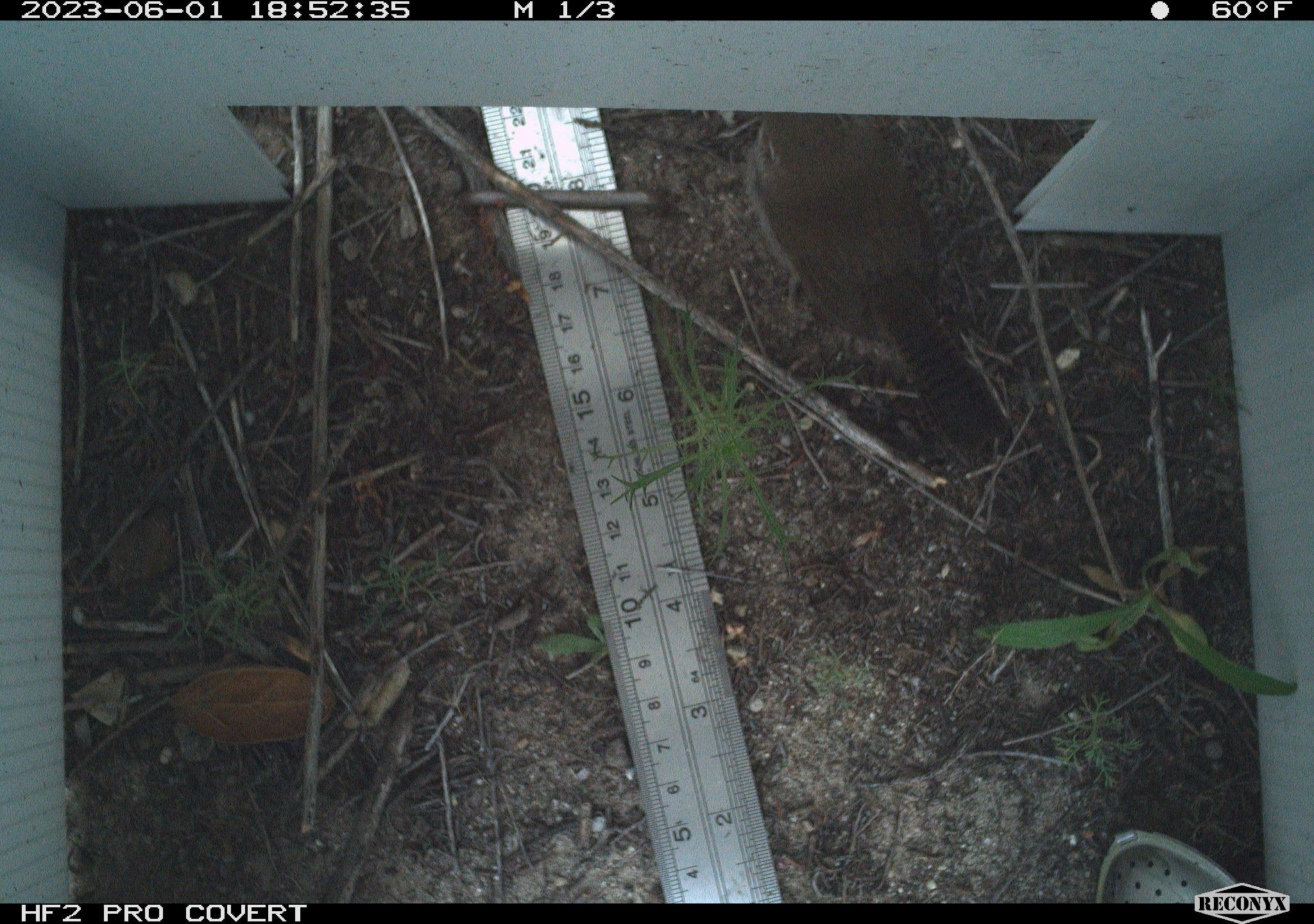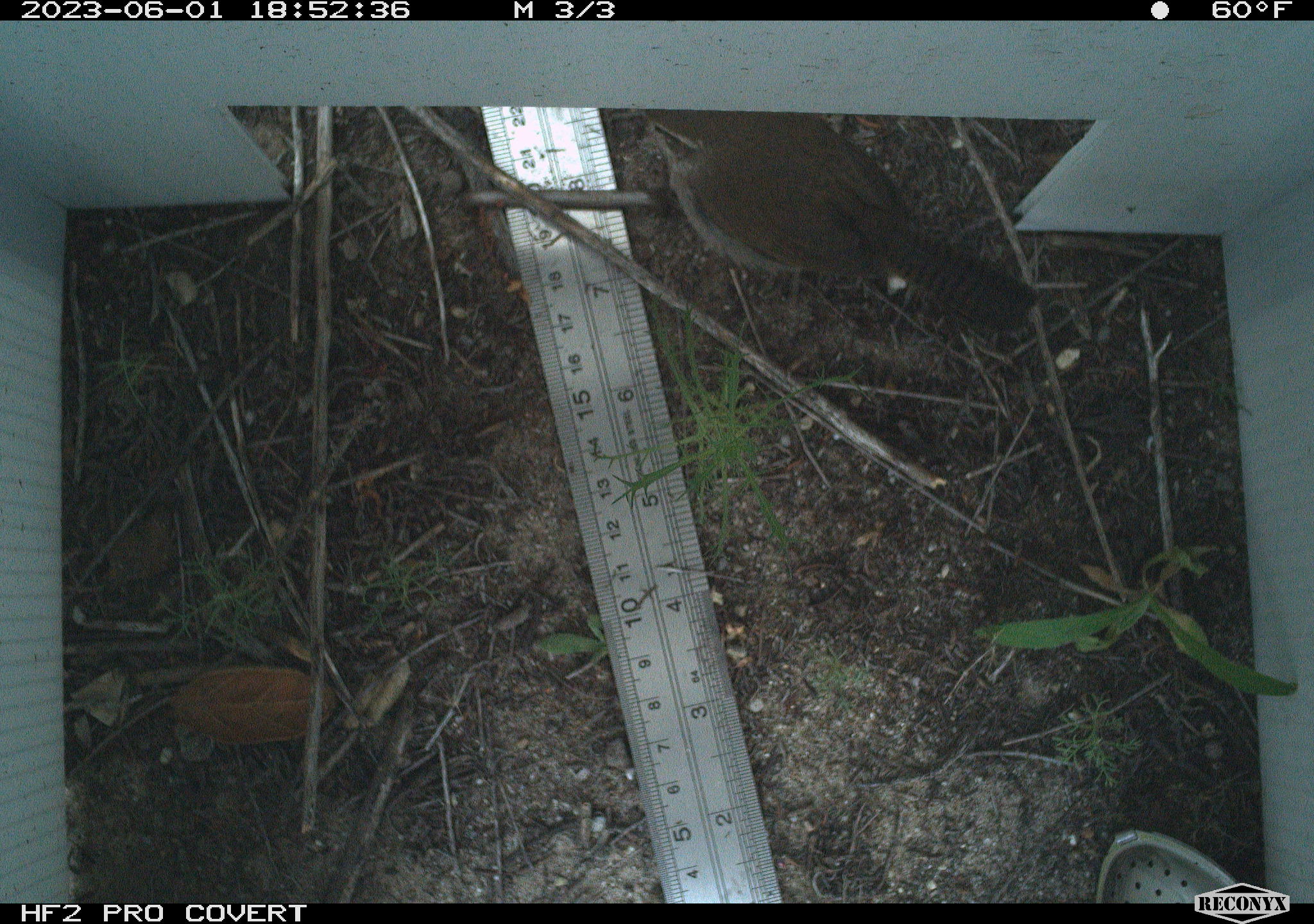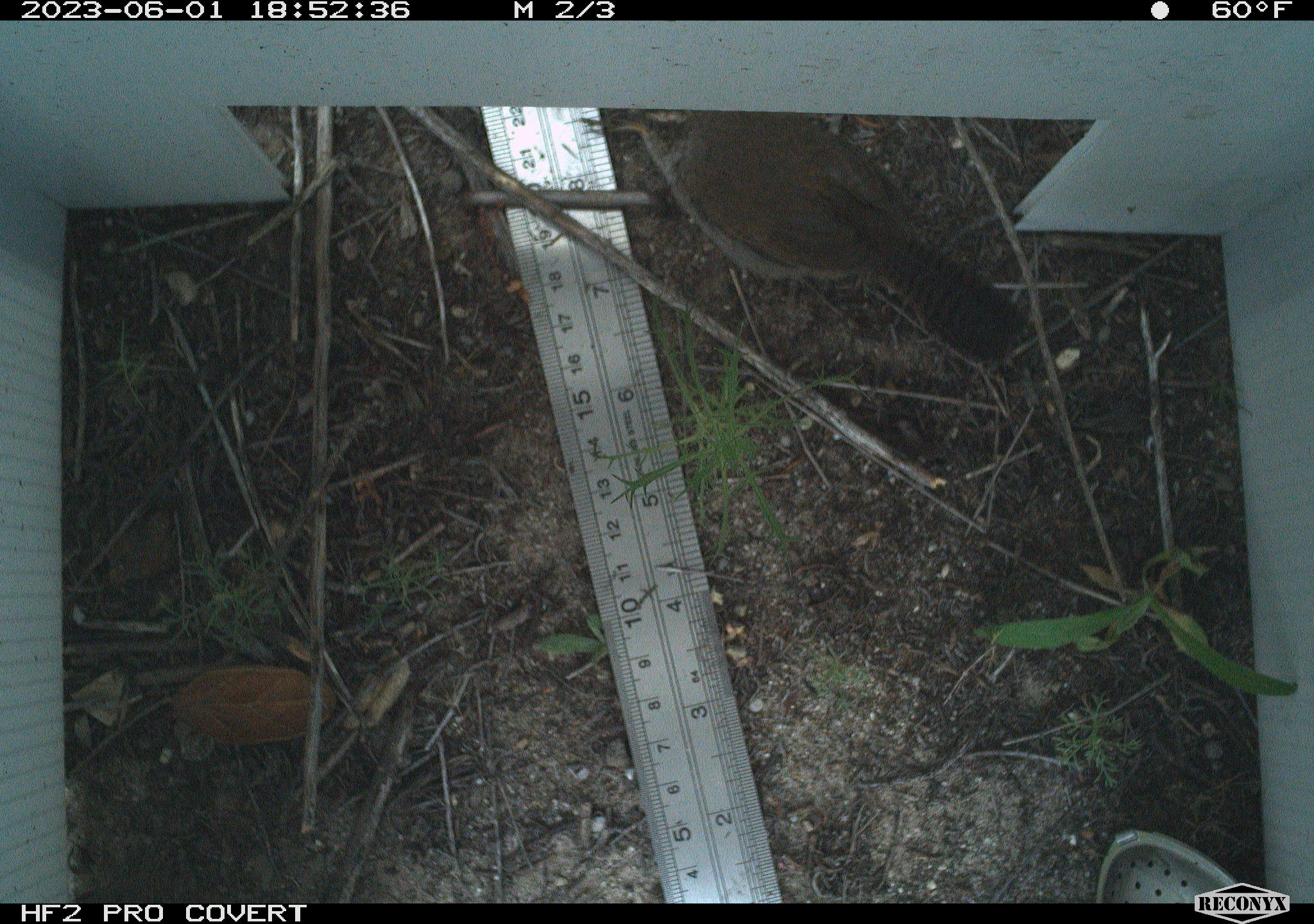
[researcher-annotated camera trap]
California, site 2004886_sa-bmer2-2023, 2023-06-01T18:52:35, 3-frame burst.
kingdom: Animalia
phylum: Chordata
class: Aves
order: Passeriformes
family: Troglodytidae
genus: Thryomanes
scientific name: Thryomanes bewickii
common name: bewick's wren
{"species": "bewick's wren (Thryomanes bewickii)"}